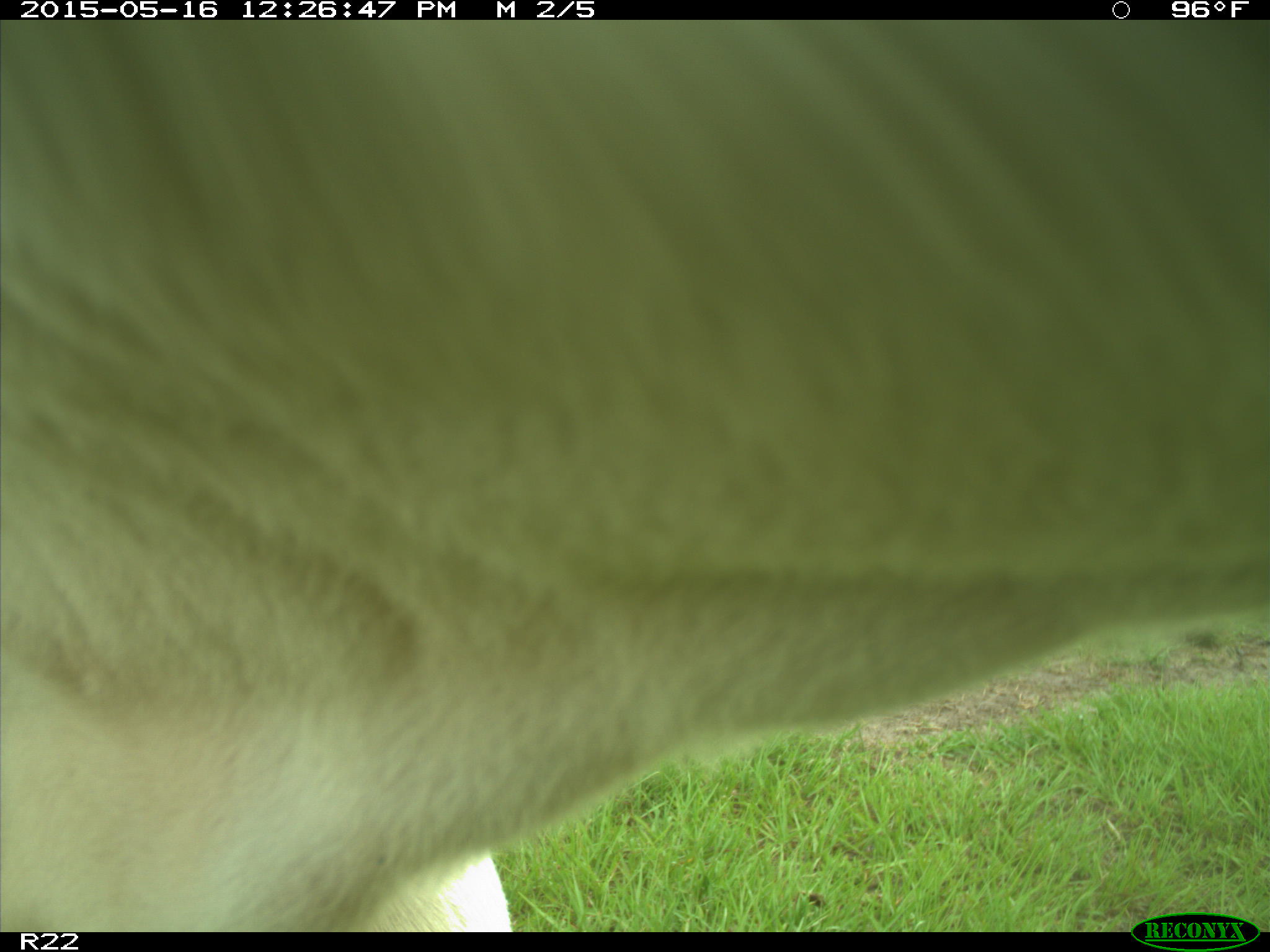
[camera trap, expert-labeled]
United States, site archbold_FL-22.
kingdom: Animalia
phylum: Chordata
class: Mammalia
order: Artiodactyla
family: Bovidae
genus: Bos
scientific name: Bos taurus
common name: domestic cow